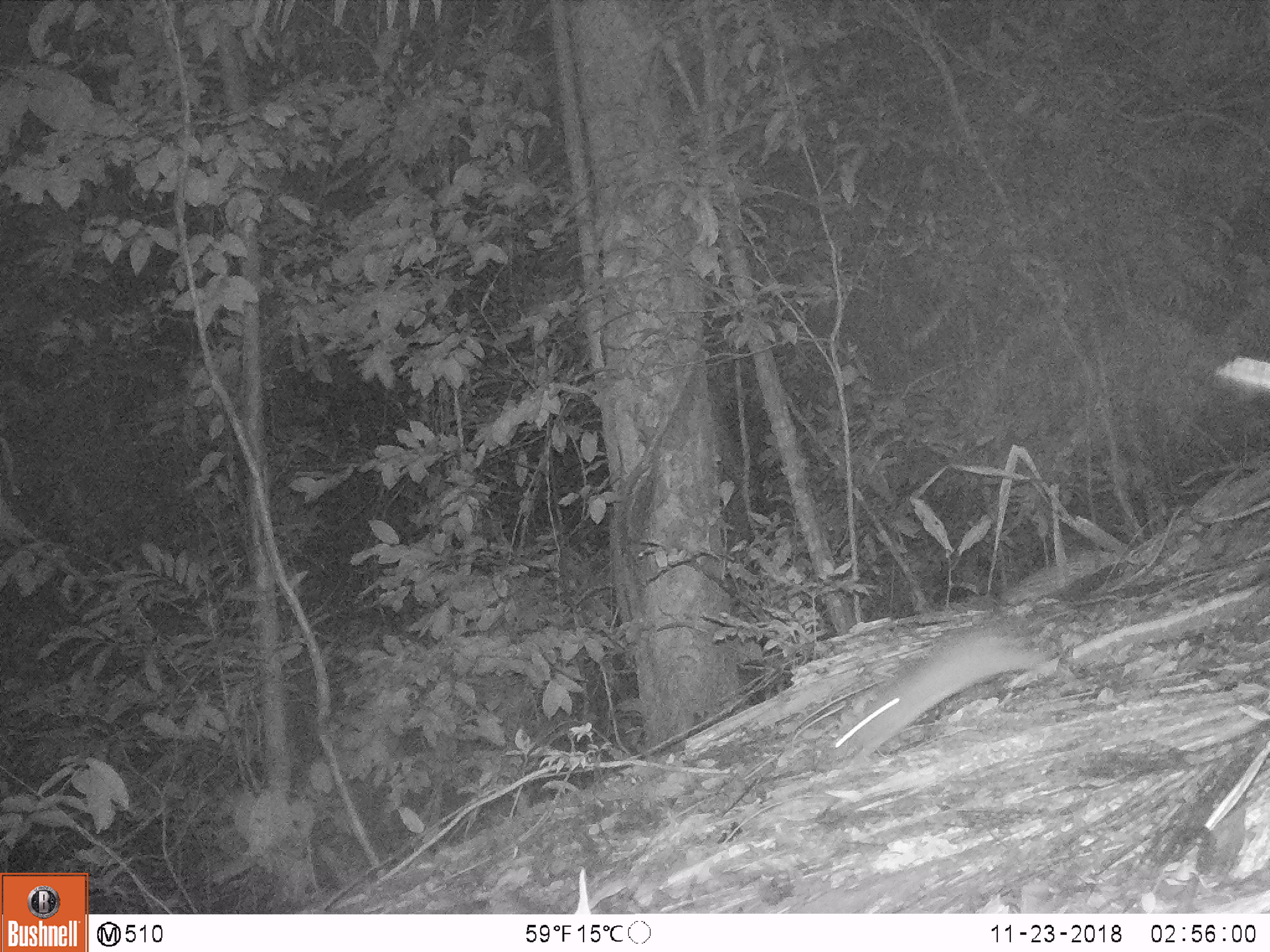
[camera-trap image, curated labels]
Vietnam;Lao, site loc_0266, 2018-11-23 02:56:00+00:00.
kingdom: Animalia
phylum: Chordata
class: Mammalia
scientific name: Mammalia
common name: mammal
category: unidentified small mammal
Unidentified small mammal (mammal) (Mammalia). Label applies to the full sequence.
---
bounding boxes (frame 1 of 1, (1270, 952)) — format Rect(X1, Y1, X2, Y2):
unidentified small mammal: Rect(830, 635, 1057, 770)